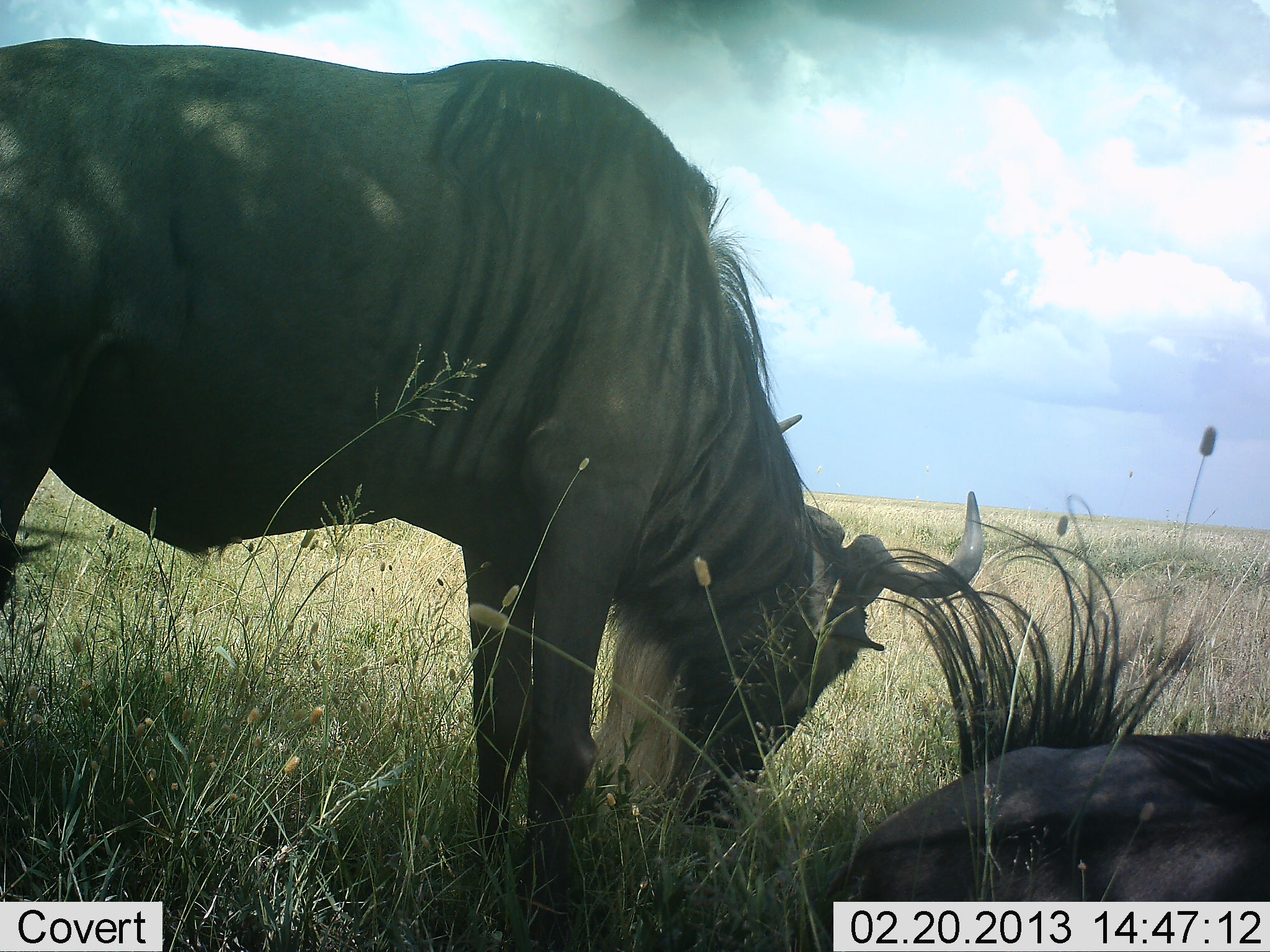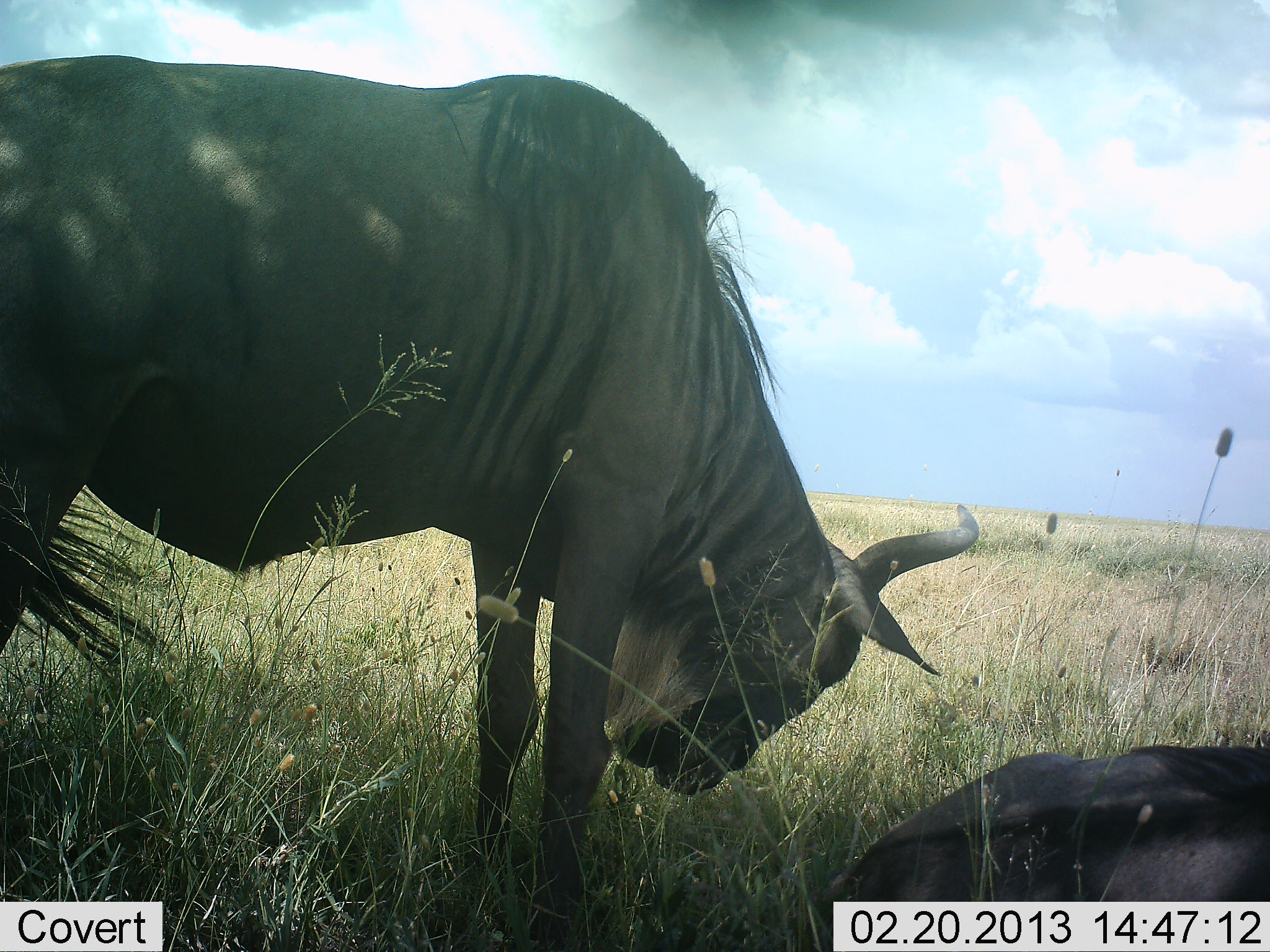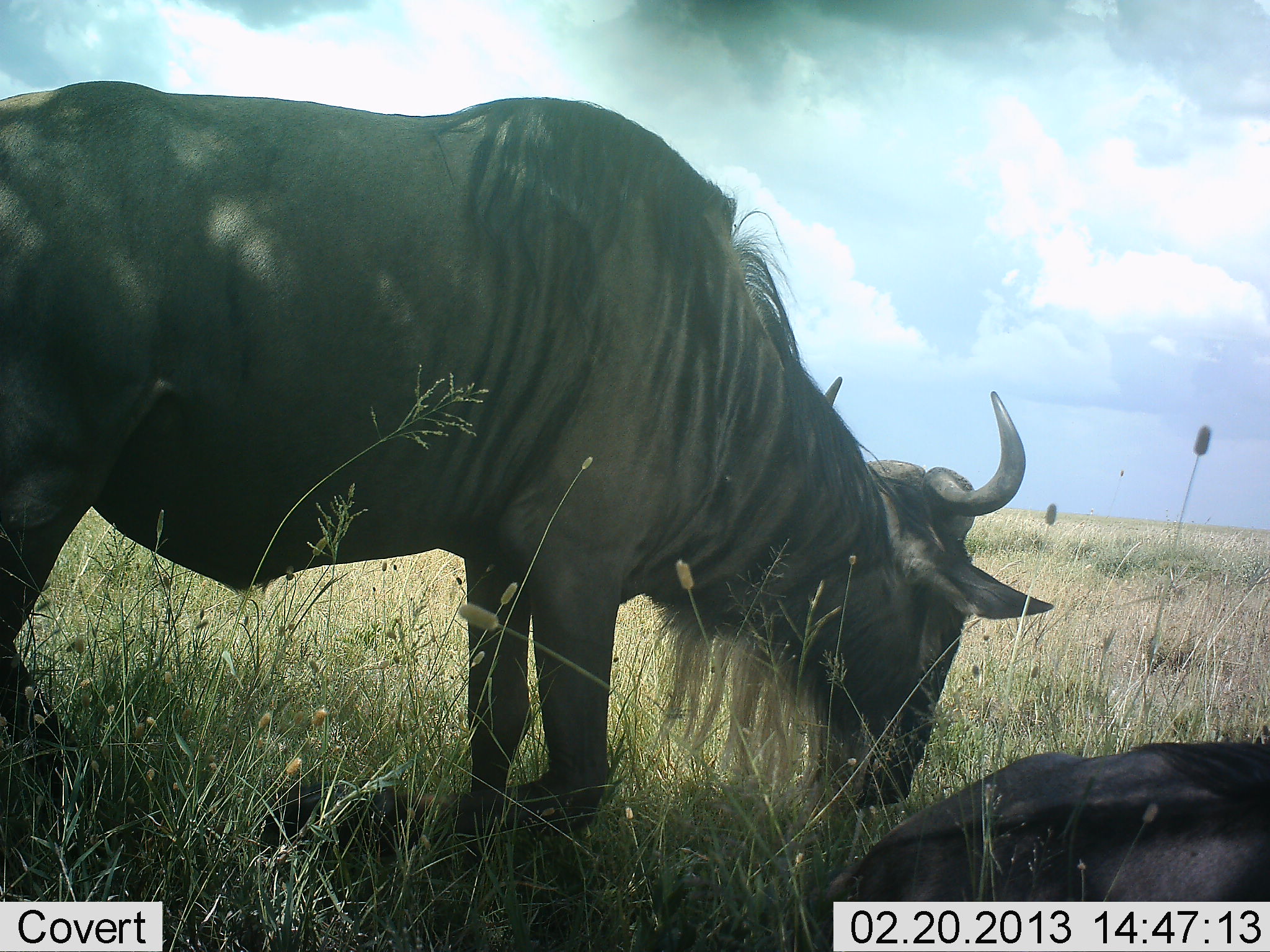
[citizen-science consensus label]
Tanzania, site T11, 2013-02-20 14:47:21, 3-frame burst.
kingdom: Animalia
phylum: Chordata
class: Mammalia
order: Artiodactyla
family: Bovidae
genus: Connochaetes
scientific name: Connochaetes taurinus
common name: blue wildebeest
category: wildebeest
Wildebeest (blue wildebeest) (Connochaetes taurinus), count 2. Behavior (volunteer vote fractions): standing 82%, resting 100%, moving 0%, interacting 6%. Young present (vote fraction): 0%. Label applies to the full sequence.